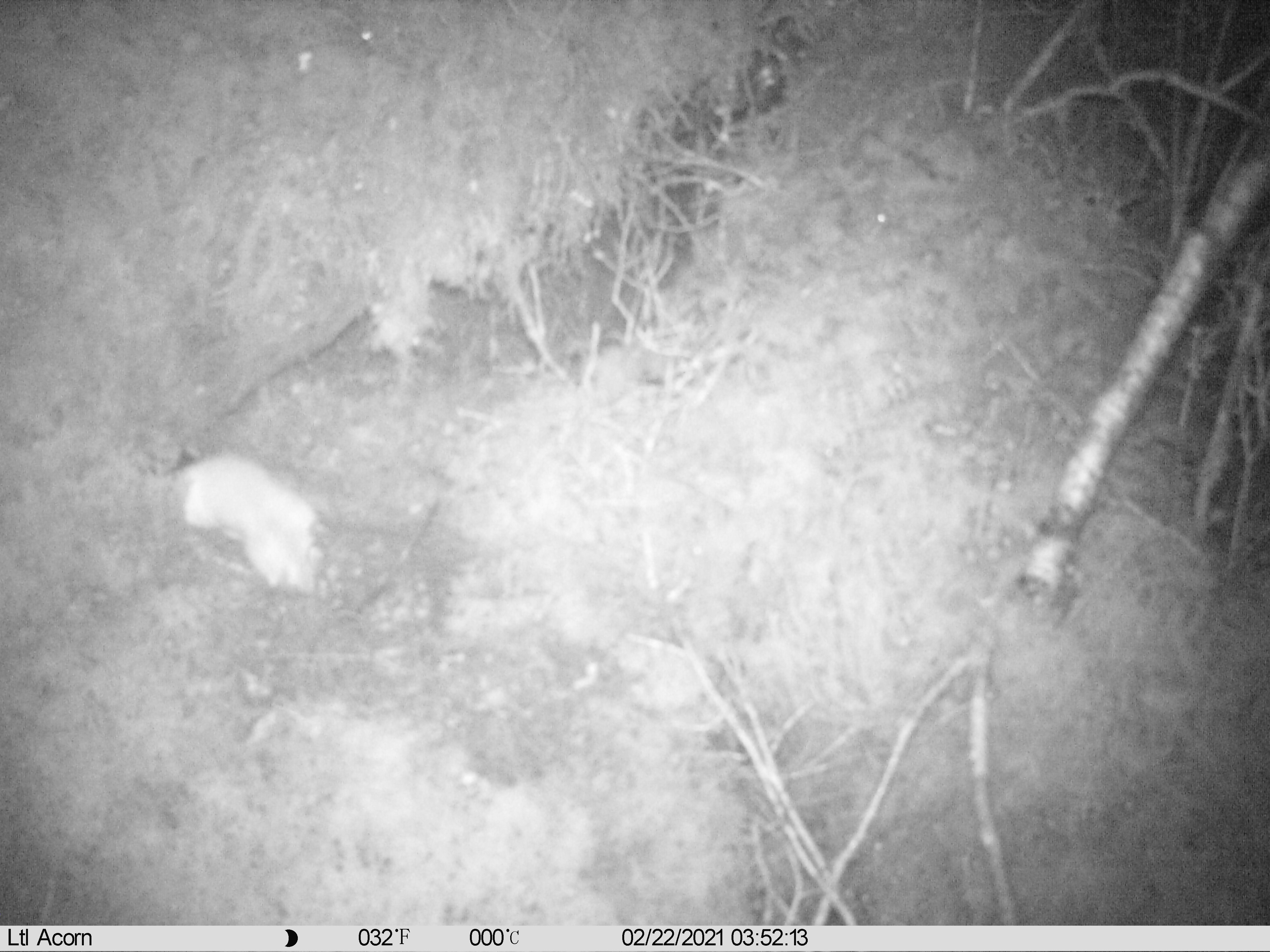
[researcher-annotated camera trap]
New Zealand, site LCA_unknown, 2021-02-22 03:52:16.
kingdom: Animalia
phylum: Chordata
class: Mammalia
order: Carnivora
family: Mustelidae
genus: Mustela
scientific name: Mustela erminea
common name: stoat